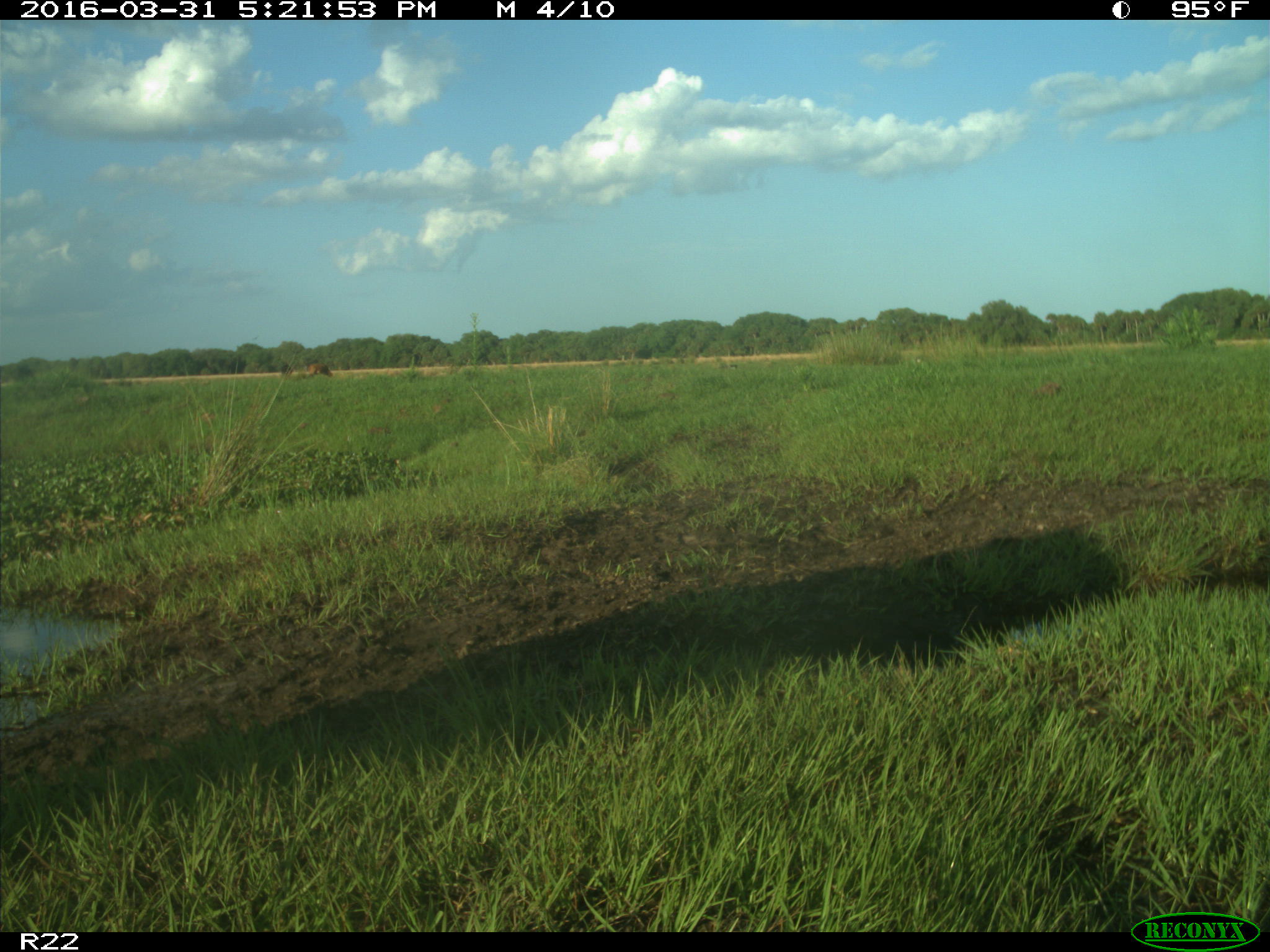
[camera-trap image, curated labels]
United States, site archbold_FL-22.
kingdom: Animalia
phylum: Chordata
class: Mammalia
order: Artiodactyla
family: Bovidae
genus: Bos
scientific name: Bos taurus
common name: domestic cow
Bos taurus (domestic cow).